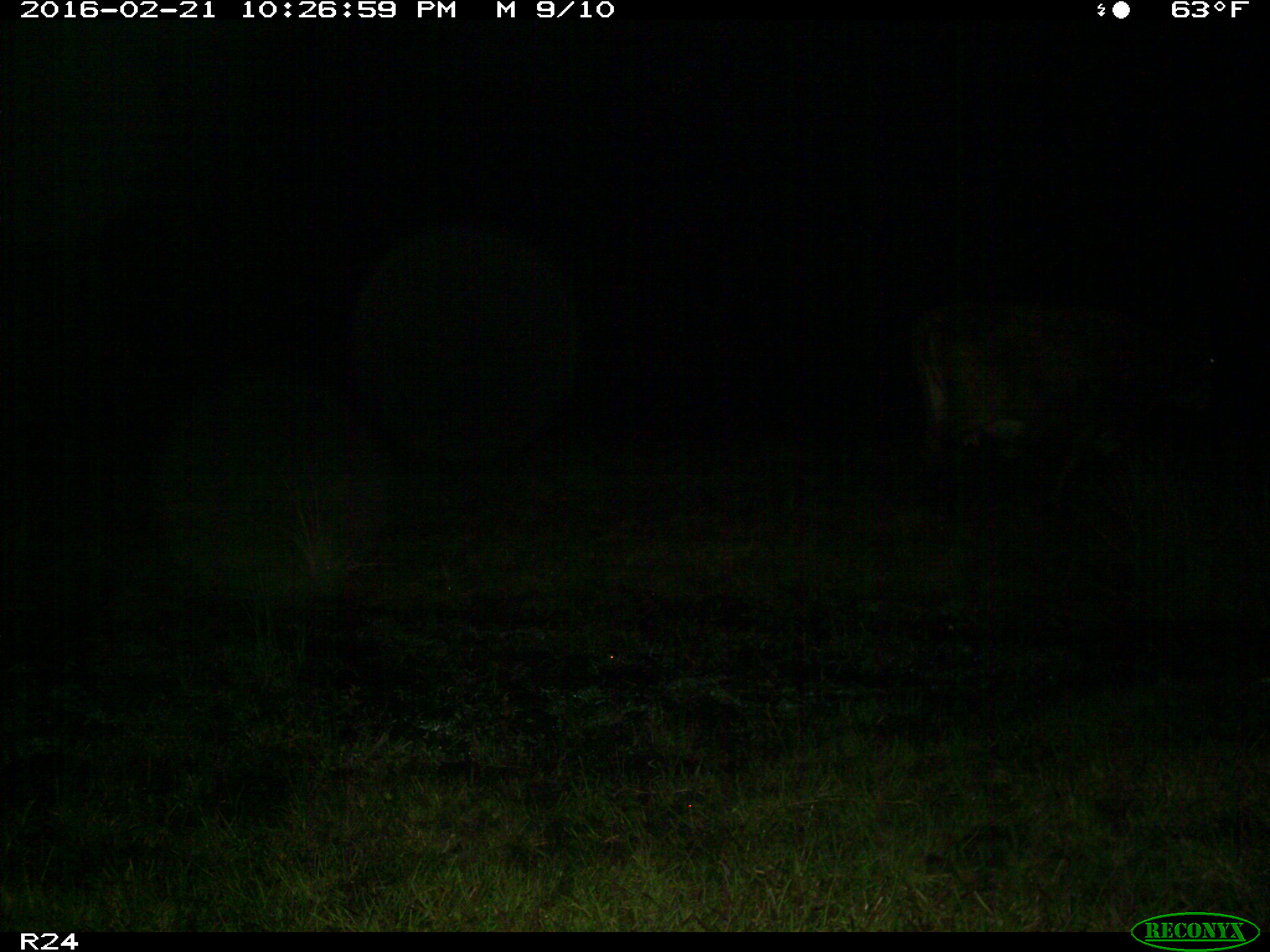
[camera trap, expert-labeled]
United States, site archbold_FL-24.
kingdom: Animalia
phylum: Chordata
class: Mammalia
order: Artiodactyla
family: Bovidae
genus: Bos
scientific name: Bos taurus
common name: domestic cow